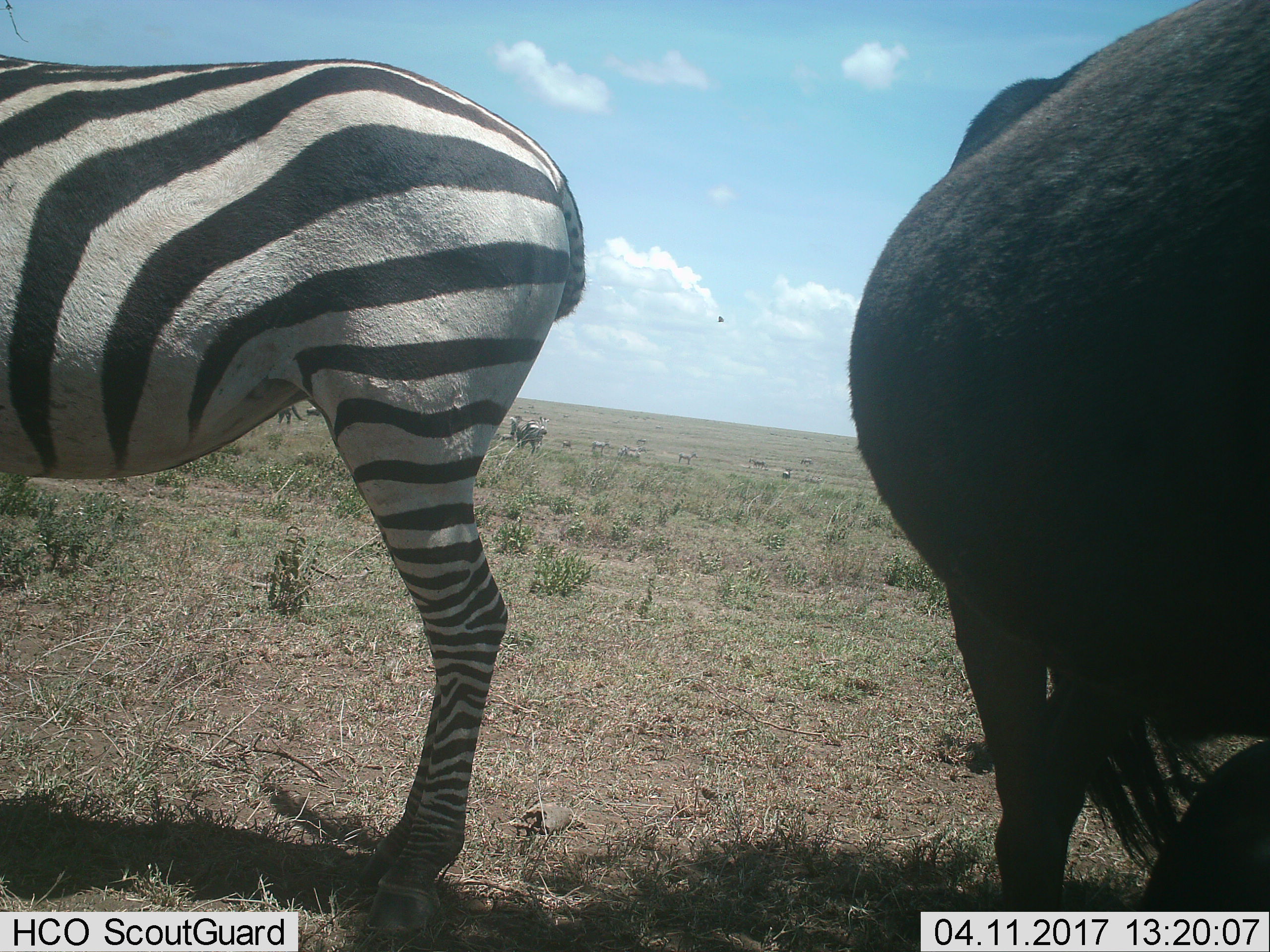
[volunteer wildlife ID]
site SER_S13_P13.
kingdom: Animalia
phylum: Chordata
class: Mammalia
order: Artiodactyla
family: Bovidae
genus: Connochaetes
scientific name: Connochaetes taurinus taurinus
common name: blue wildebeest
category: wildebeestblue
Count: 2.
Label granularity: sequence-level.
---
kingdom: Animalia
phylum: Chordata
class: Mammalia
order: Perissodactyla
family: Equidae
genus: Equus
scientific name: Equus quagga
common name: plains zebra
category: zebraplains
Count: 1.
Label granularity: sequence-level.